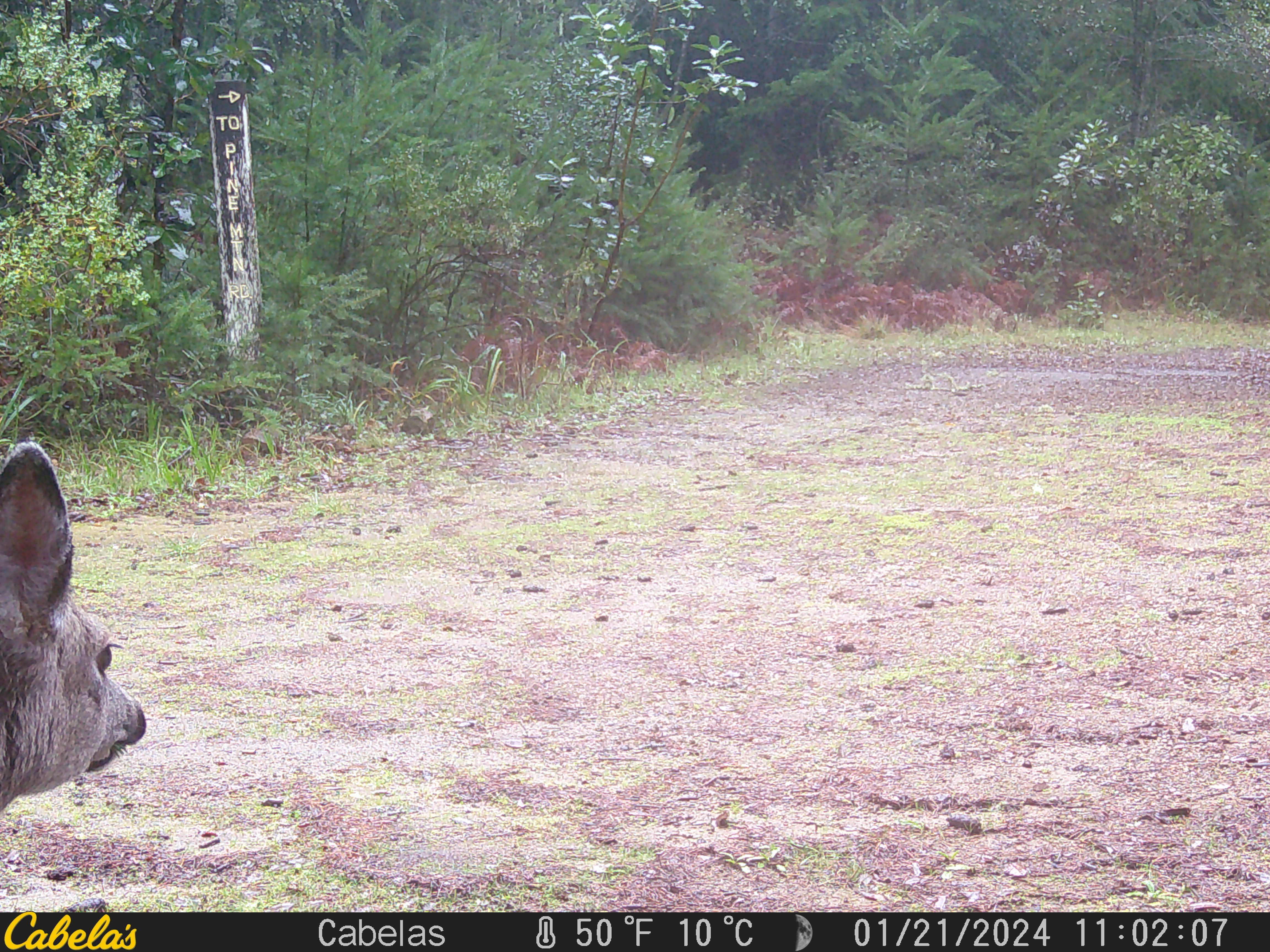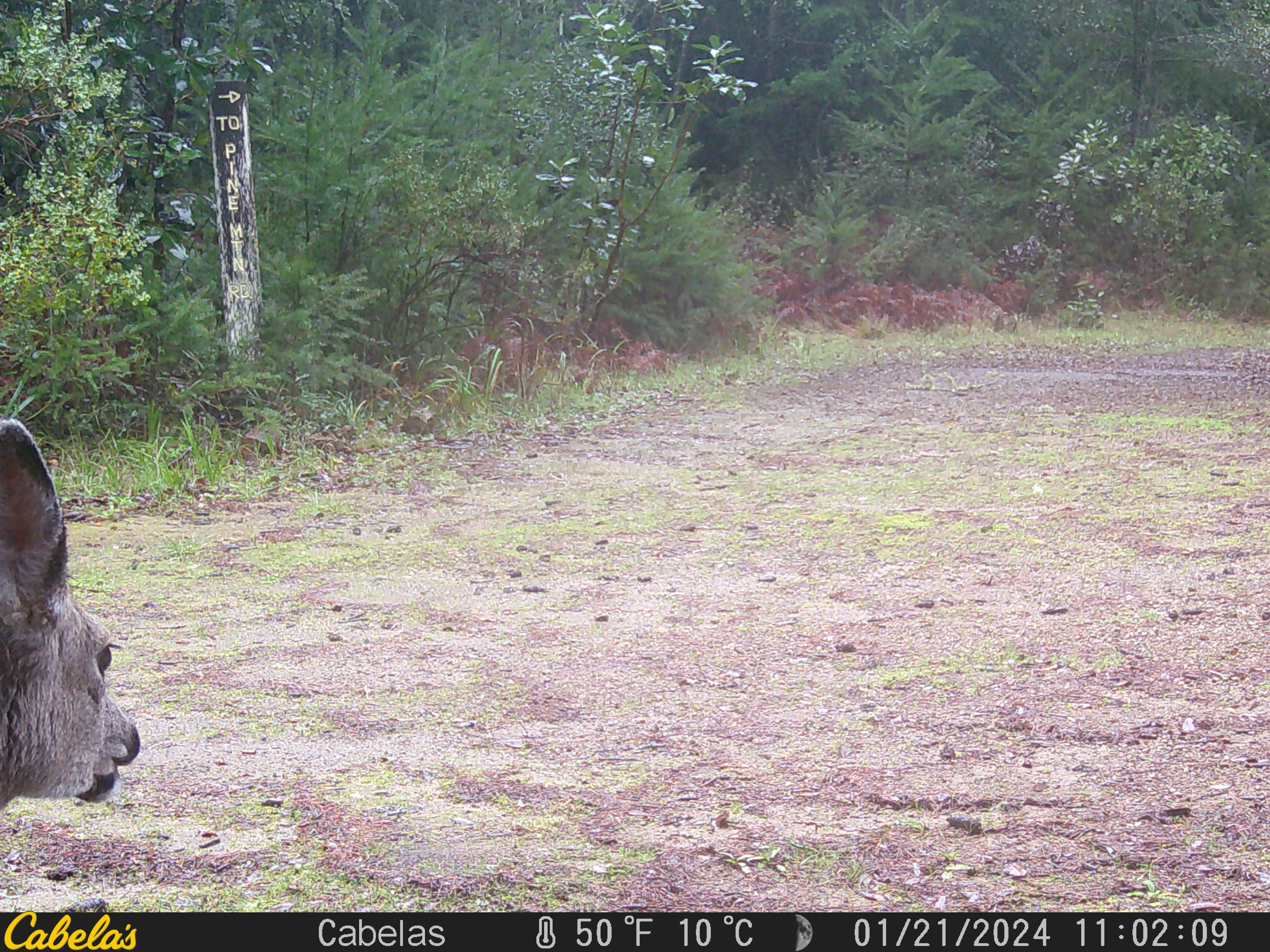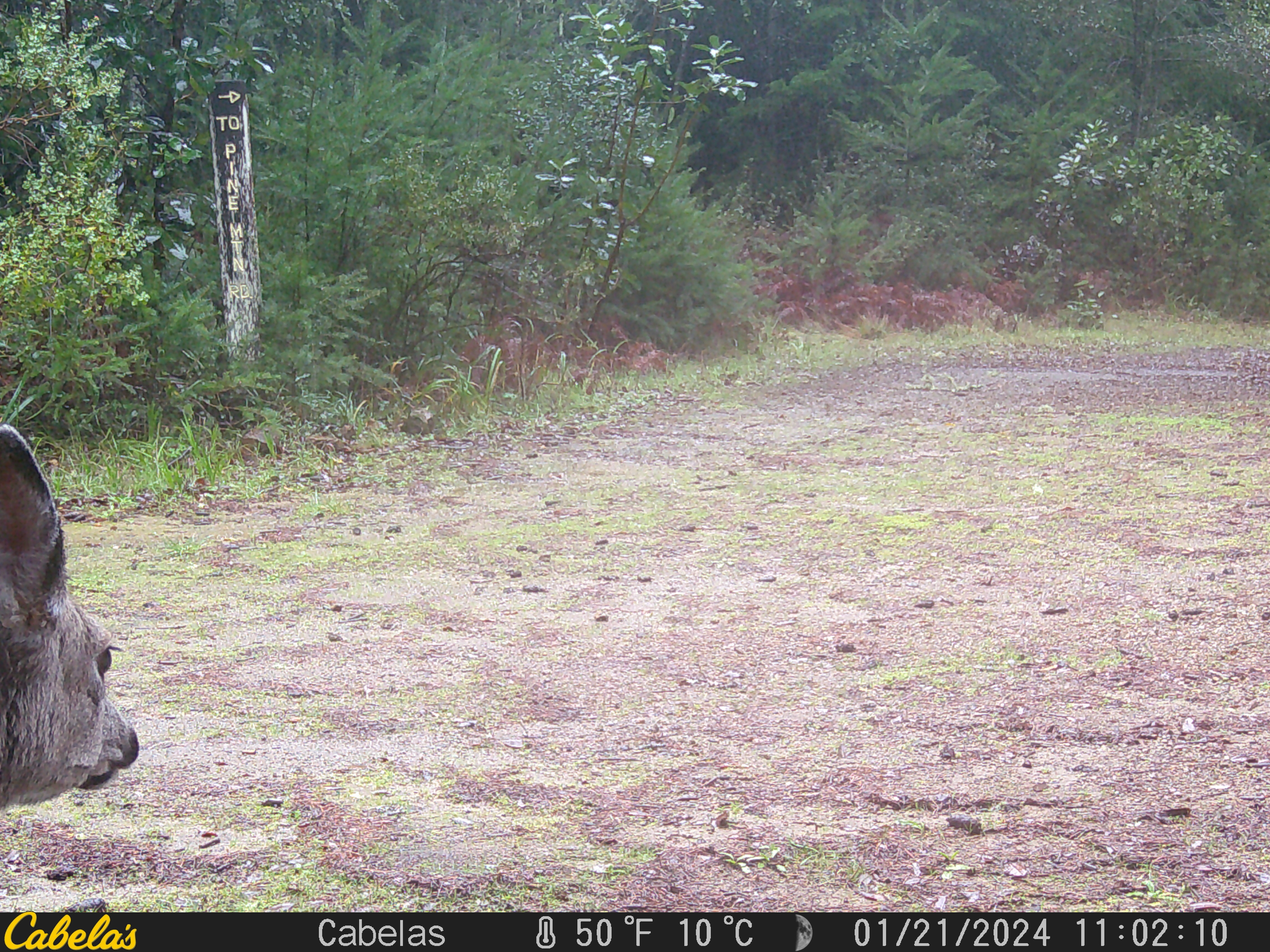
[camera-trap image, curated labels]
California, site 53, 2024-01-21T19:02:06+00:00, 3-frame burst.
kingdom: Animalia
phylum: Chordata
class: Mammalia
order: Artiodactyla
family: Cervidae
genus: Odocoileus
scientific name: Odocoileus hemionus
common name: mule deer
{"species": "mule deer (Odocoileus hemionus)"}